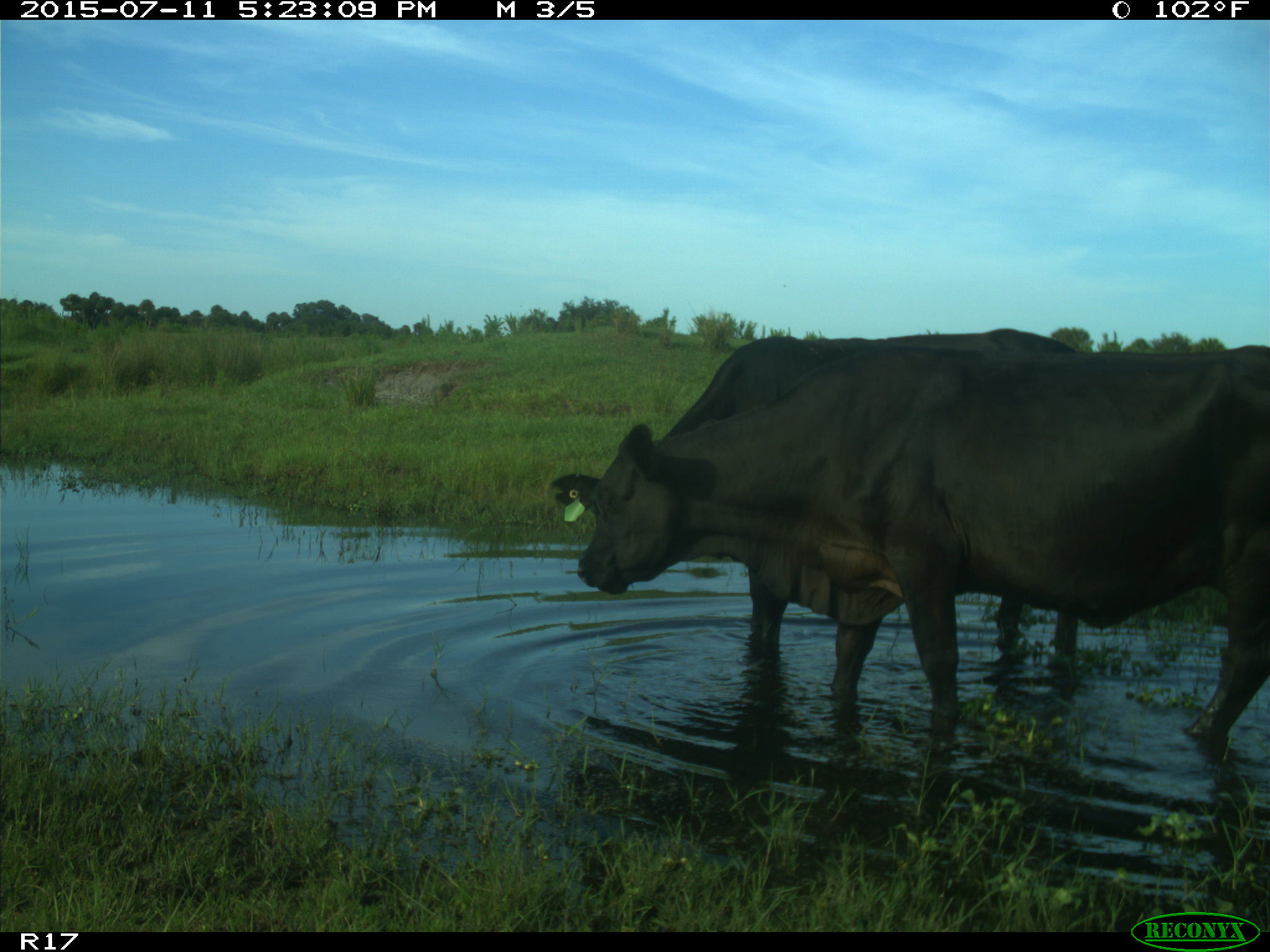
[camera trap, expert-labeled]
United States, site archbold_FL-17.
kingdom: Animalia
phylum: Chordata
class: Mammalia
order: Artiodactyla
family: Bovidae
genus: Bos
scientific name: Bos taurus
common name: domestic cow